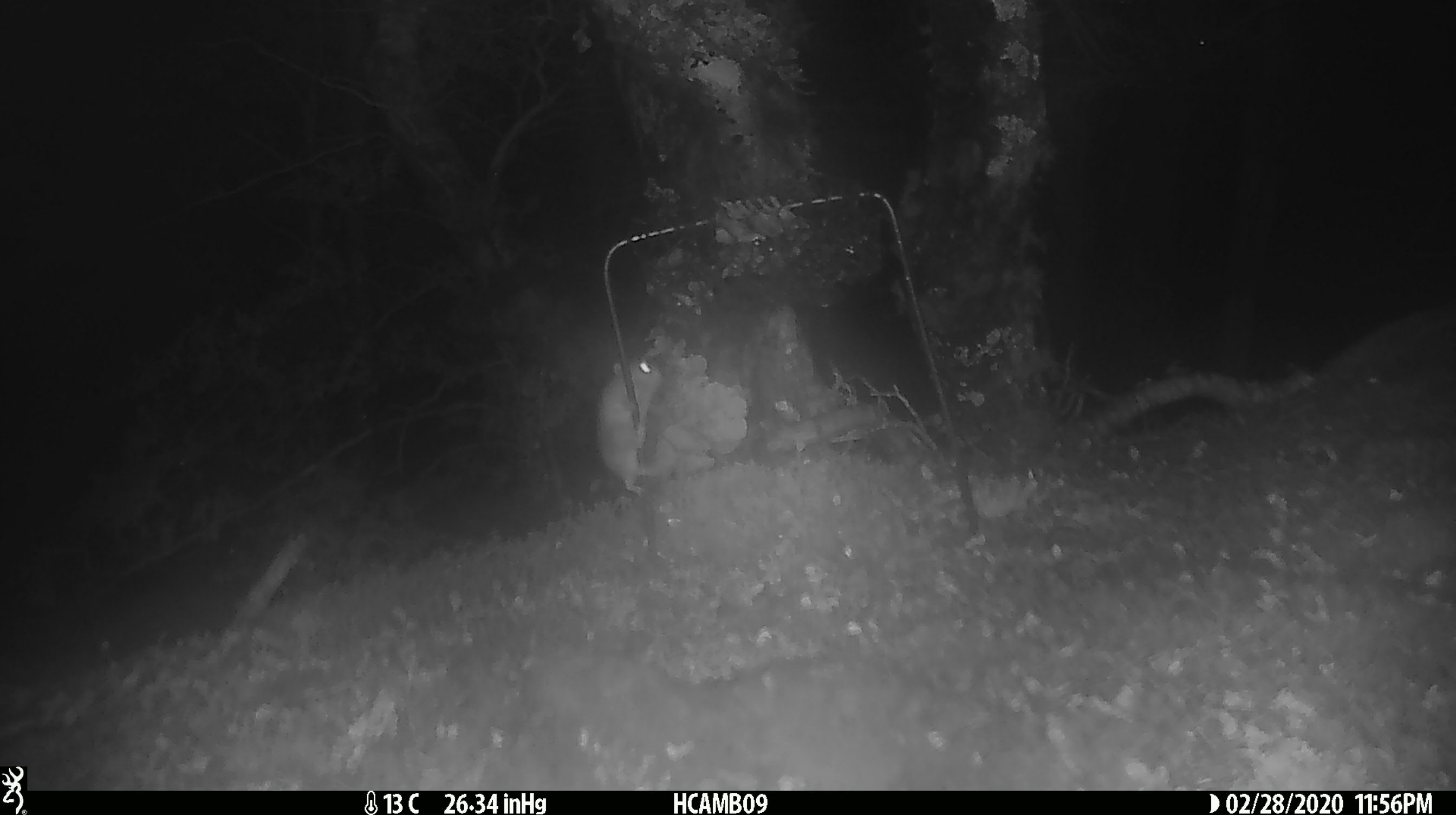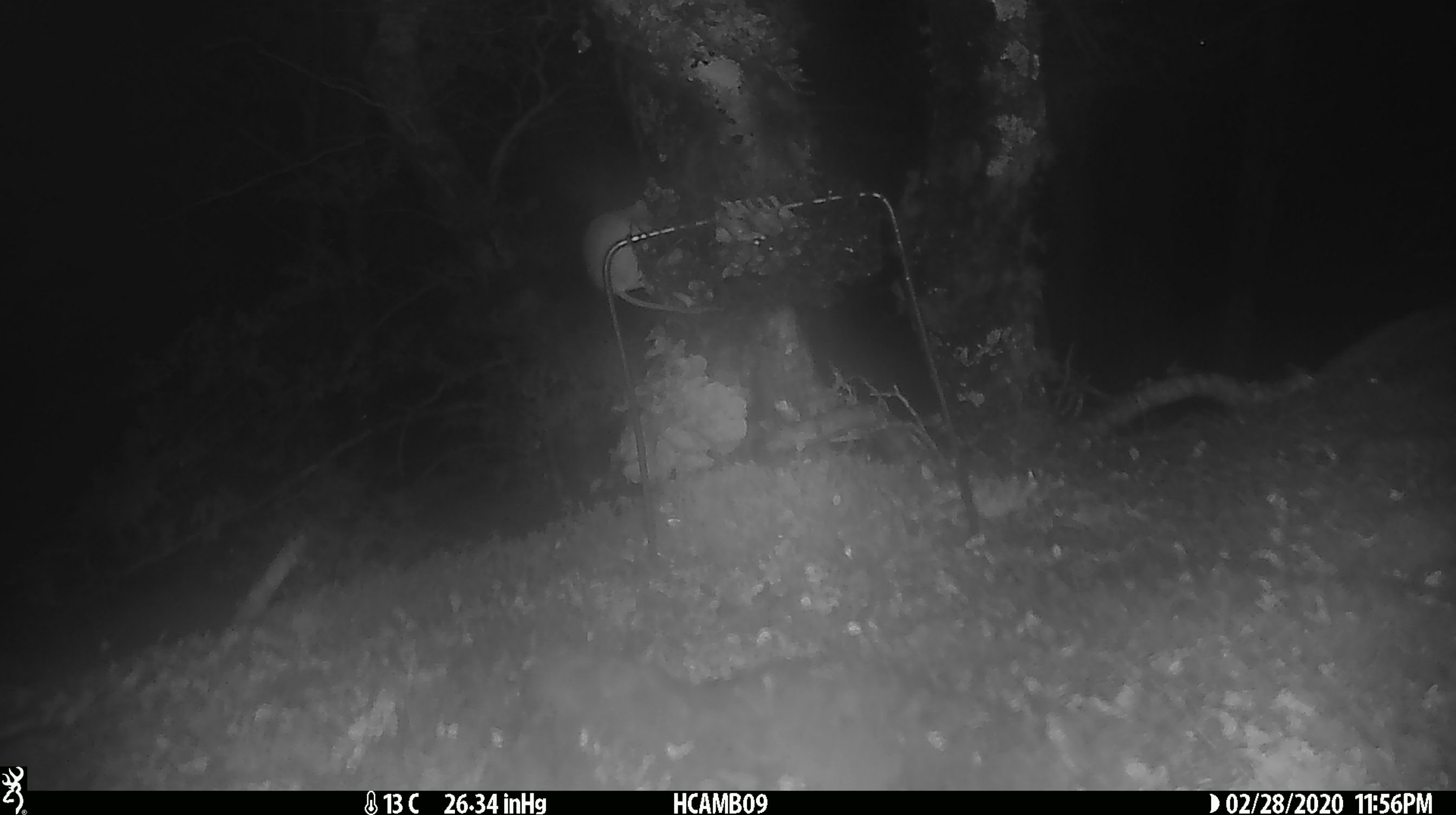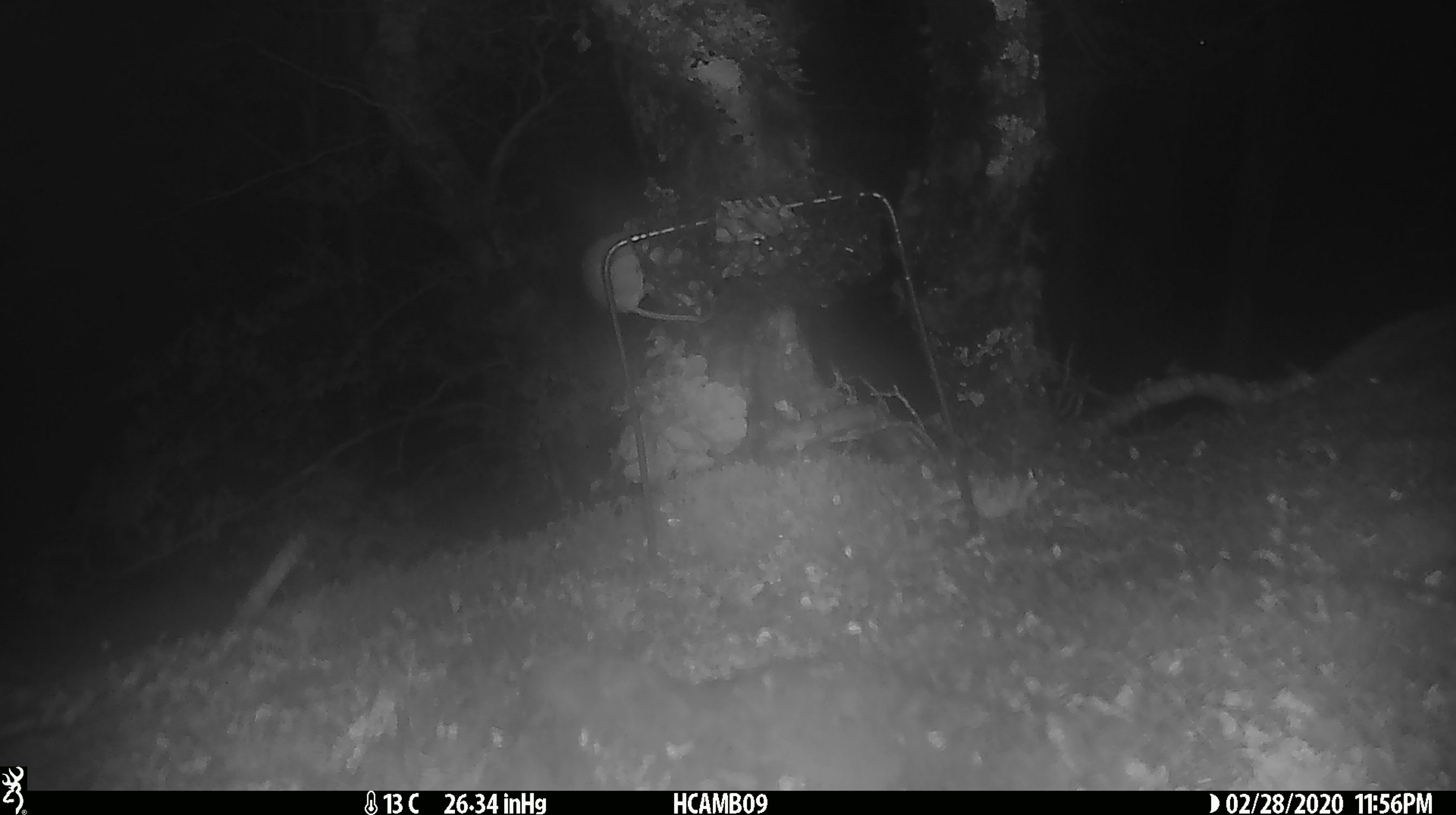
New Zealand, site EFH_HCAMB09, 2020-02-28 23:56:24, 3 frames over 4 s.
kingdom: Animalia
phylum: Chordata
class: Mammalia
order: Rodentia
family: Muridae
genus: Mus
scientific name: Mus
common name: mouse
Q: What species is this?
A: Mouse (Mus).